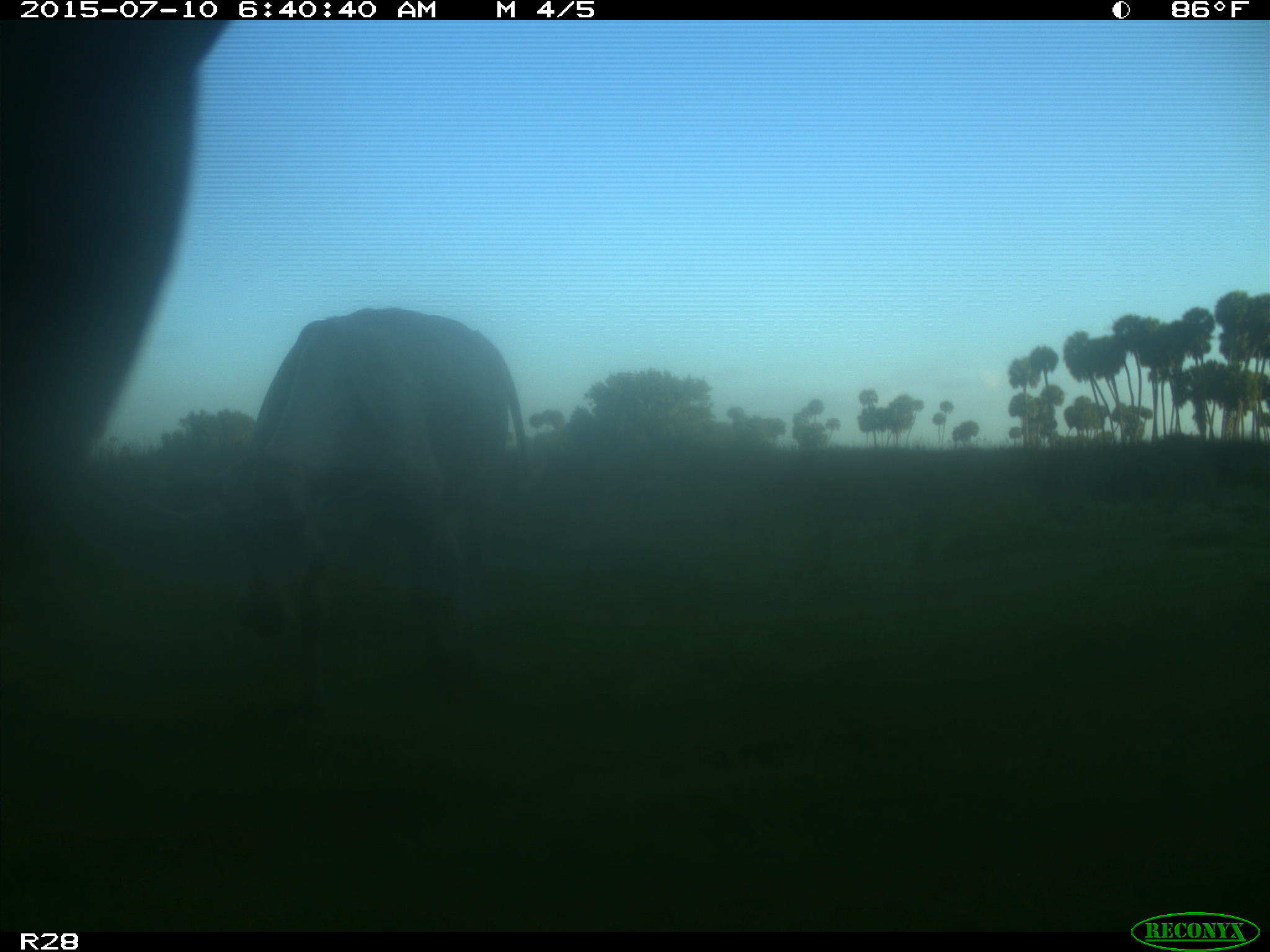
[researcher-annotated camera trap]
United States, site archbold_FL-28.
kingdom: Animalia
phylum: Chordata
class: Mammalia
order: Artiodactyla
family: Bovidae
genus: Bos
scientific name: Bos taurus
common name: domestic cow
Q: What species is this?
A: Bos taurus (domestic cow).